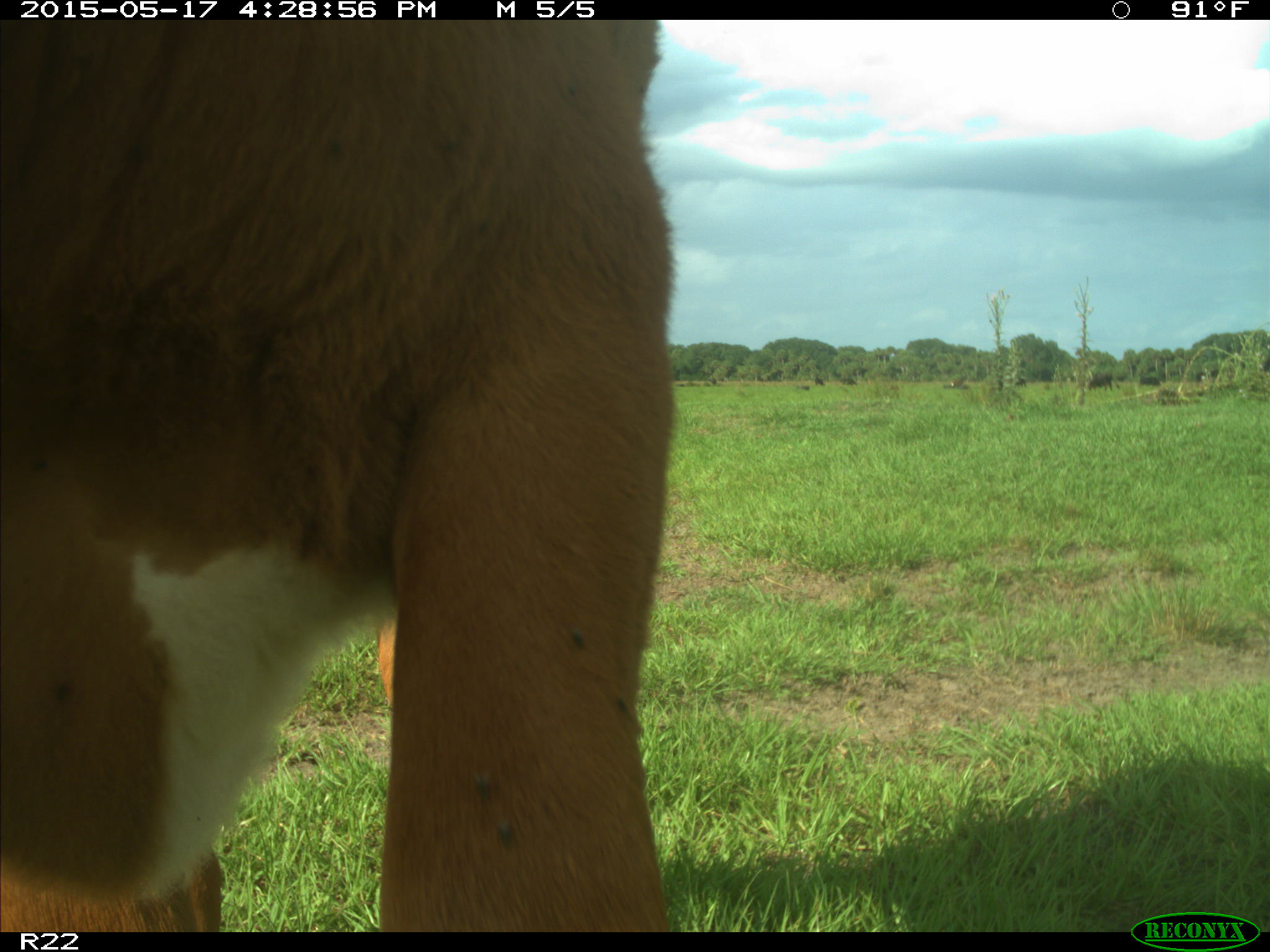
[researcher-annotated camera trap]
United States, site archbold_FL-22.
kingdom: Animalia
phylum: Chordata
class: Mammalia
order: Artiodactyla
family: Bovidae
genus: Bos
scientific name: Bos taurus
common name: domestic cow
Bos taurus (domestic cow).